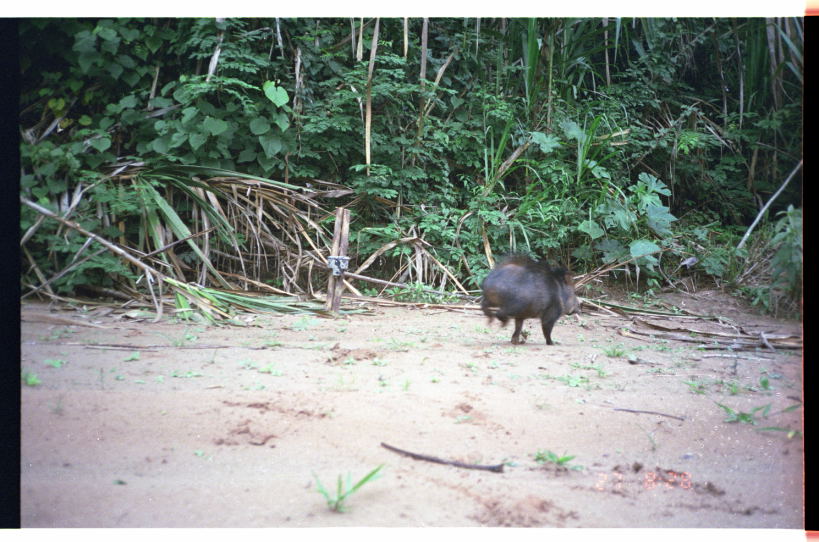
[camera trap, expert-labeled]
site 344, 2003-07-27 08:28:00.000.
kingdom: Animalia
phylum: Chordata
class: Mammalia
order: Artiodactyla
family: Tayassuidae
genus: Pecari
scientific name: Pecari tajacu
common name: collared peccary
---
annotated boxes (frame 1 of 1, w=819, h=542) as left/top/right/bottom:
pecari tajacu: 479/253/578/344